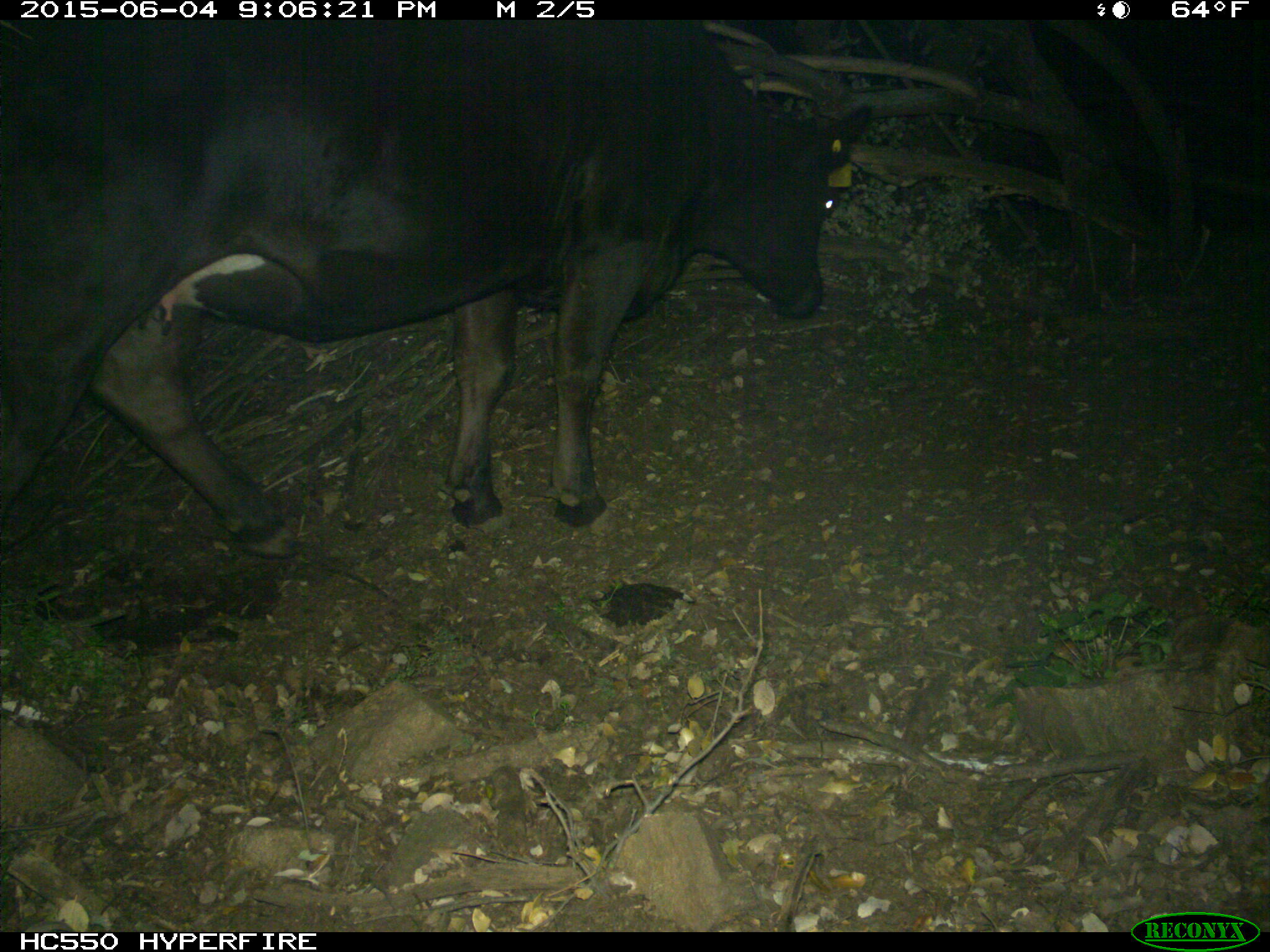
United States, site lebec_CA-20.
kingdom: Animalia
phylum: Chordata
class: Mammalia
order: Artiodactyla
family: Bovidae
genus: Bos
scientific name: Bos taurus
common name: domestic cow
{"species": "Bos taurus (domestic cow)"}